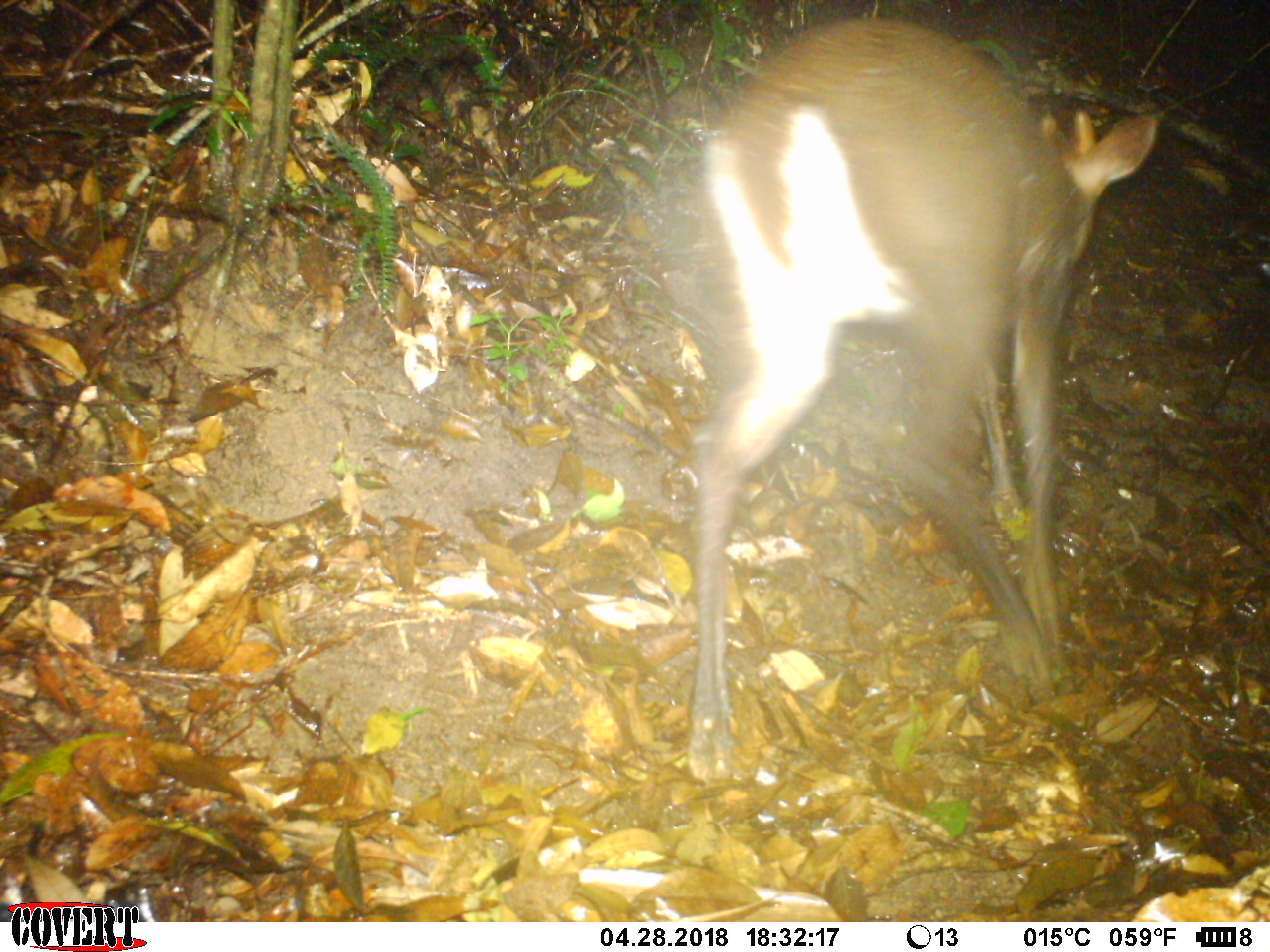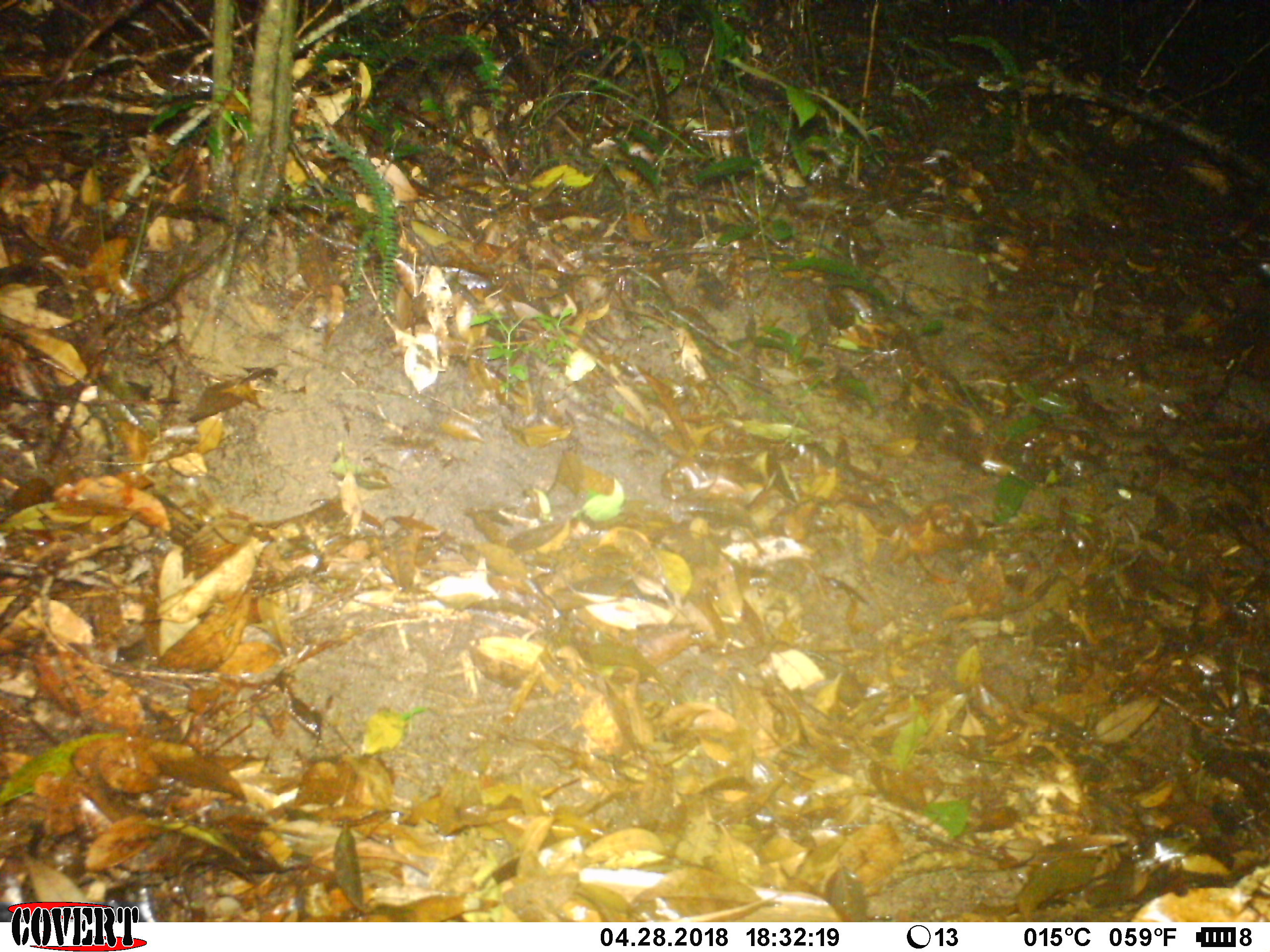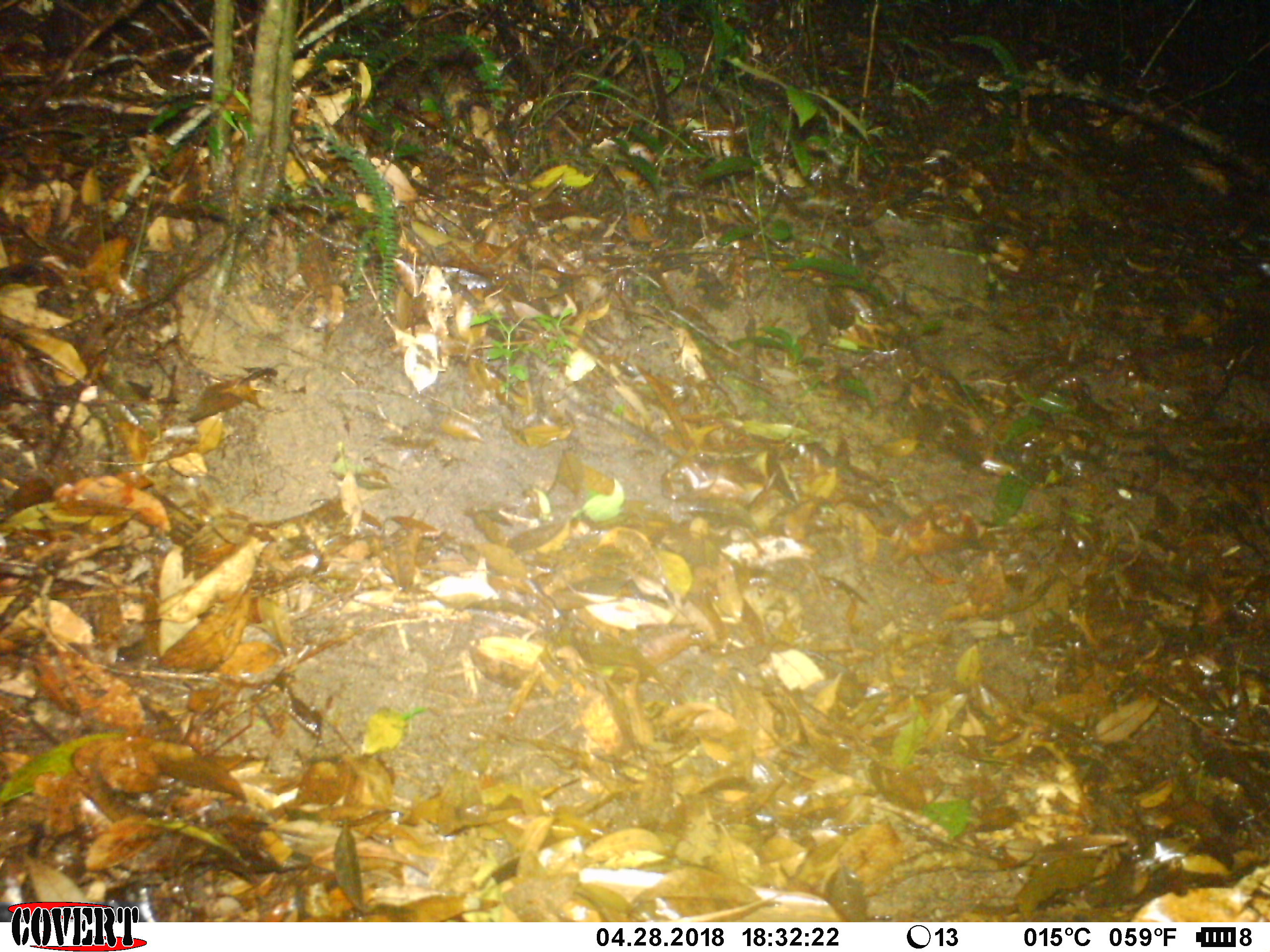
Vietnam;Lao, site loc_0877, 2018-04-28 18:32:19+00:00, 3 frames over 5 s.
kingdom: Animalia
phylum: Chordata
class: Mammalia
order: Artiodactyla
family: Cervidae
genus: Muntiacus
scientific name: Muntiacus rooseveltorum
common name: roosevelt's muntjac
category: roosevelts muntjac group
Roosevelts muntjac group (roosevelt's muntjac) (Muntiacus rooseveltorum). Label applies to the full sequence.